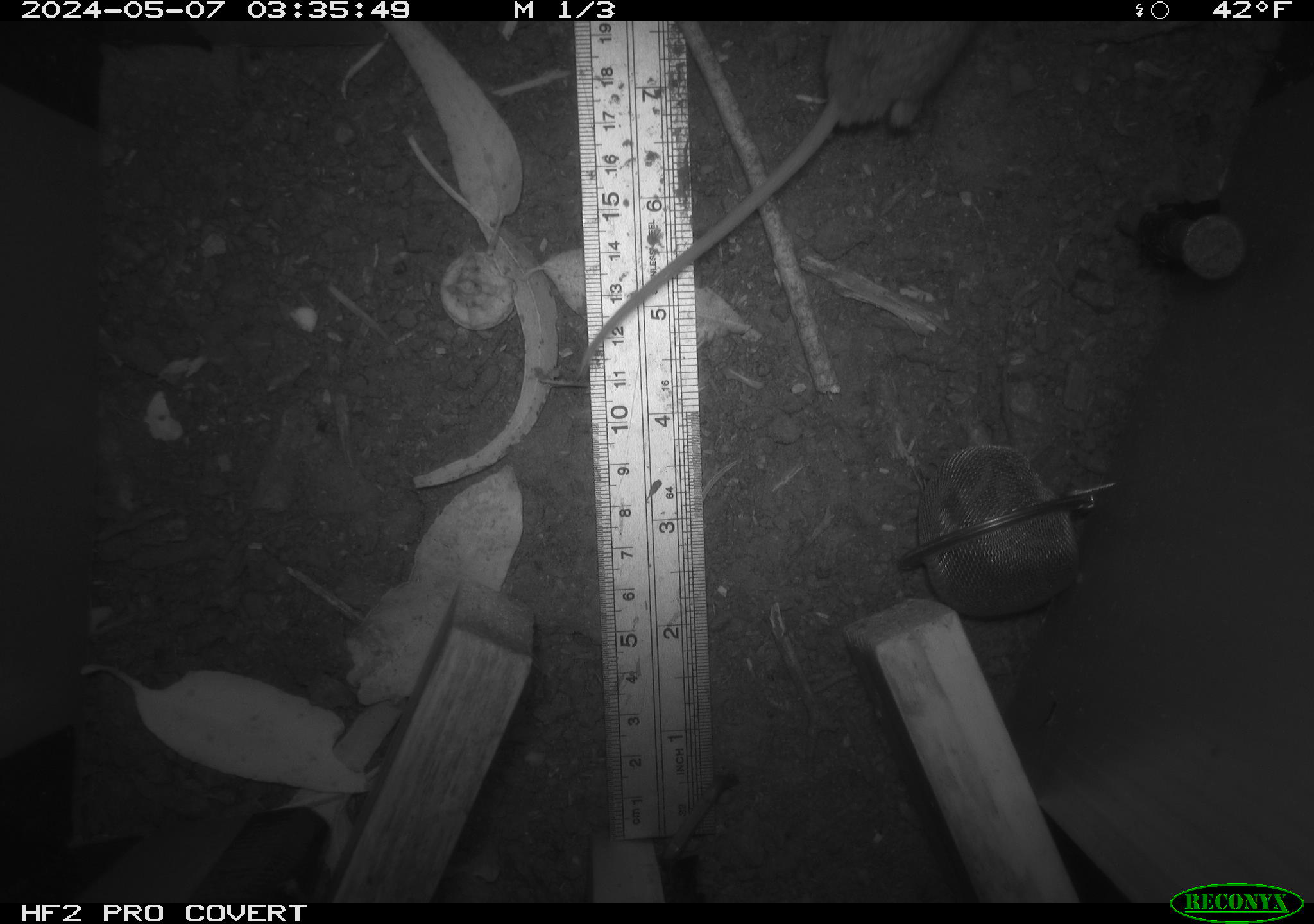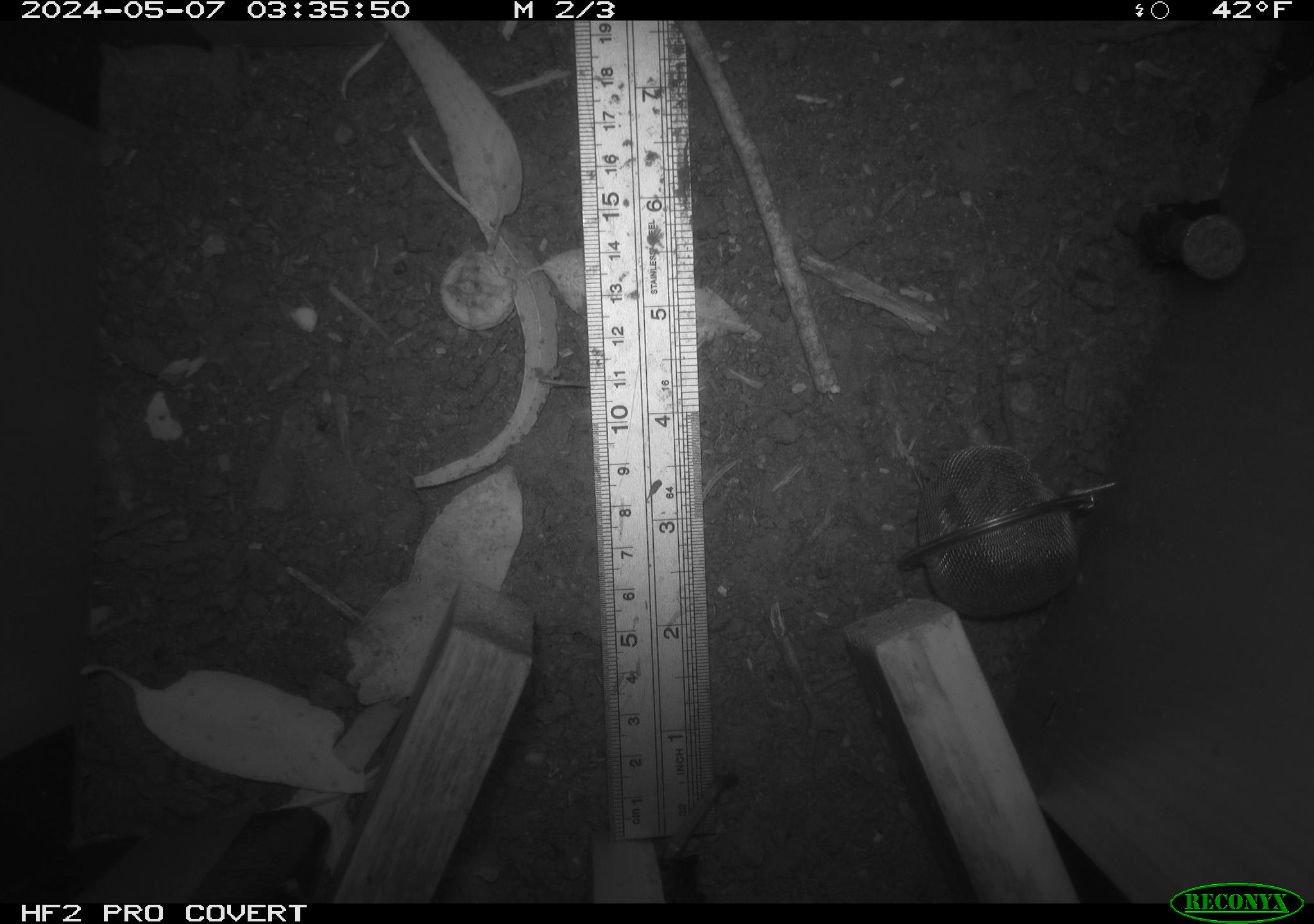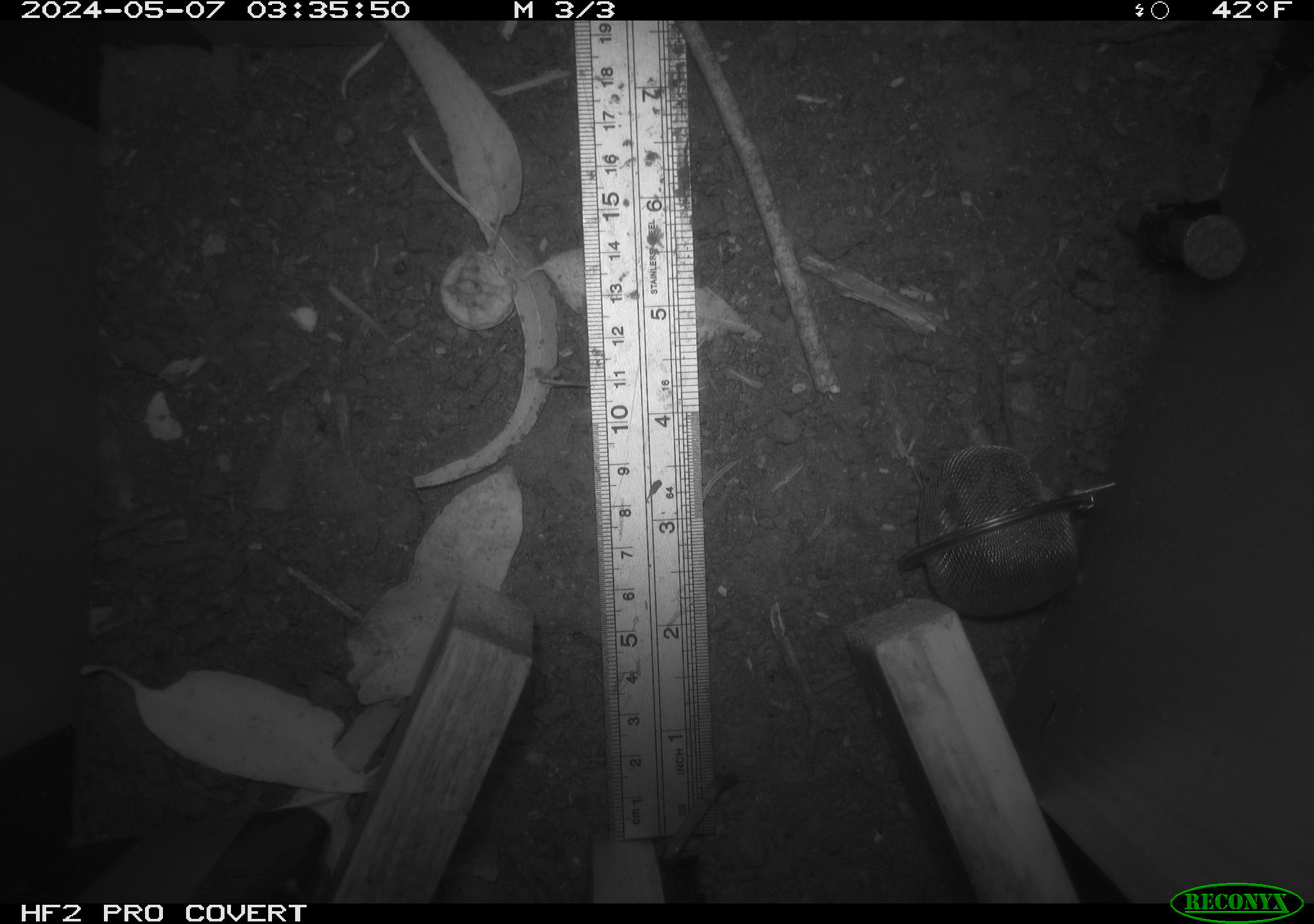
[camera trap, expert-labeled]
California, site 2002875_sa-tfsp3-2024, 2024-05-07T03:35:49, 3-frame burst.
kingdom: Animalia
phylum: Chordata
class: Mammalia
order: Rodentia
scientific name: Rodentia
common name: mouse species